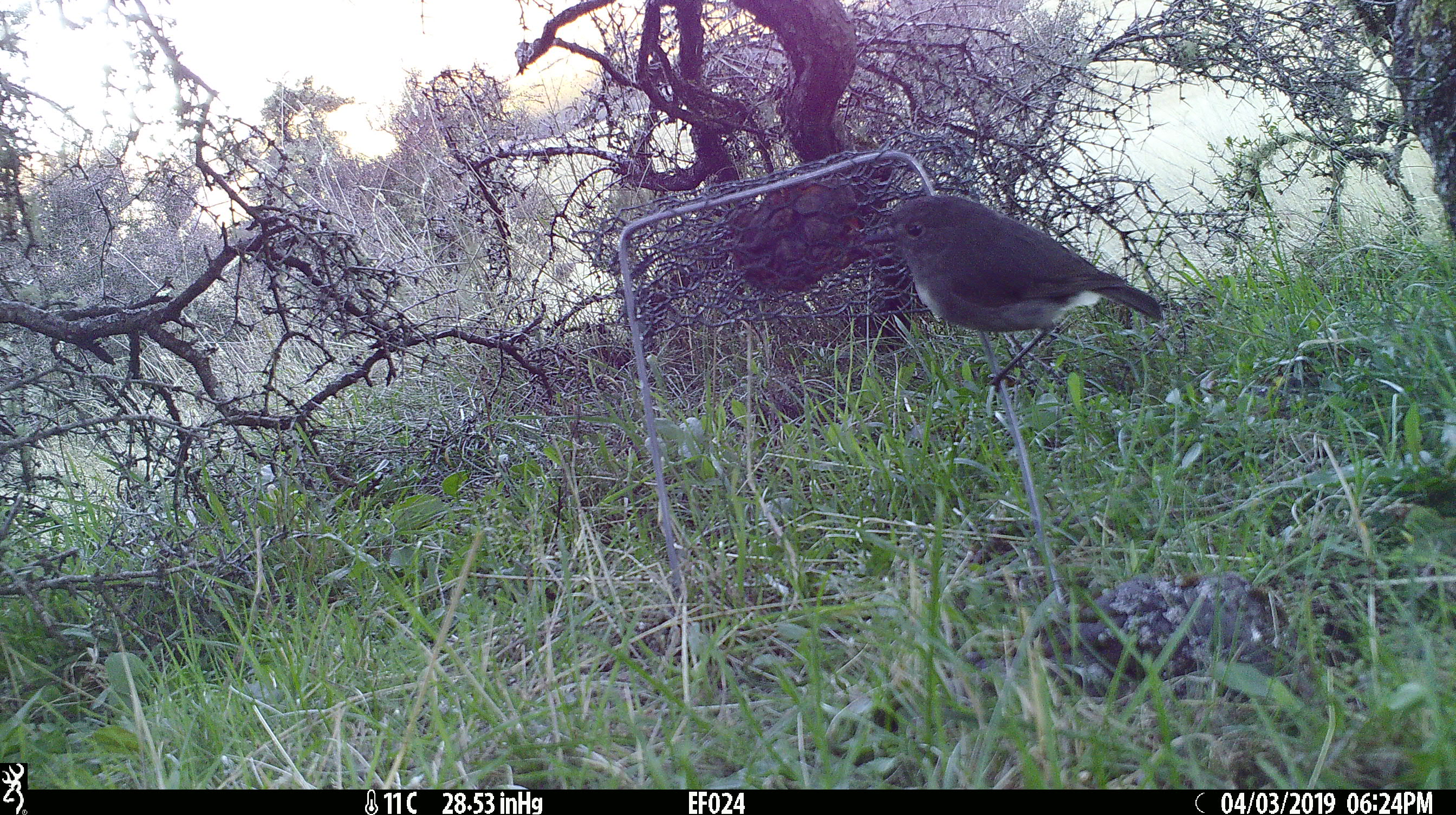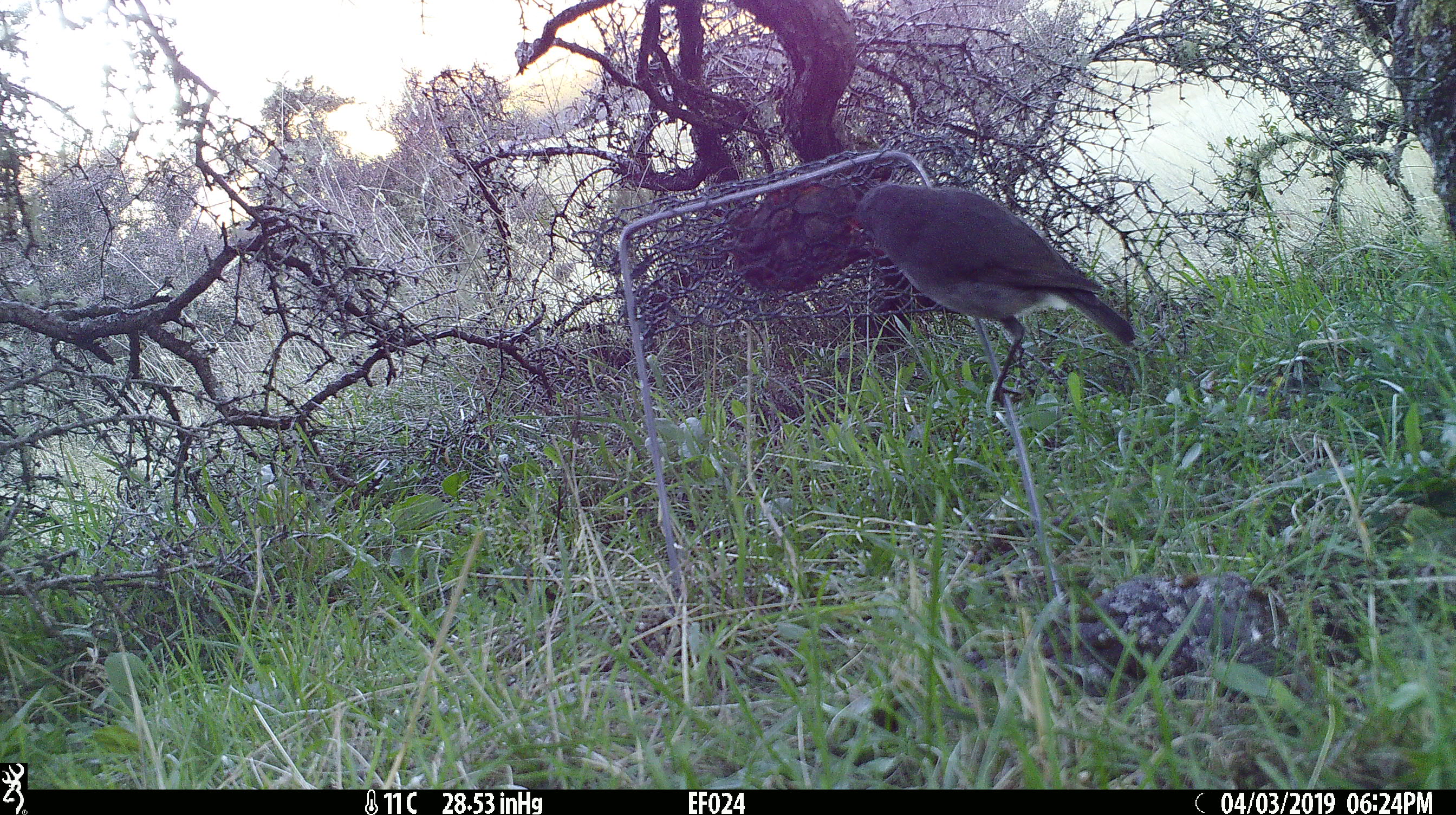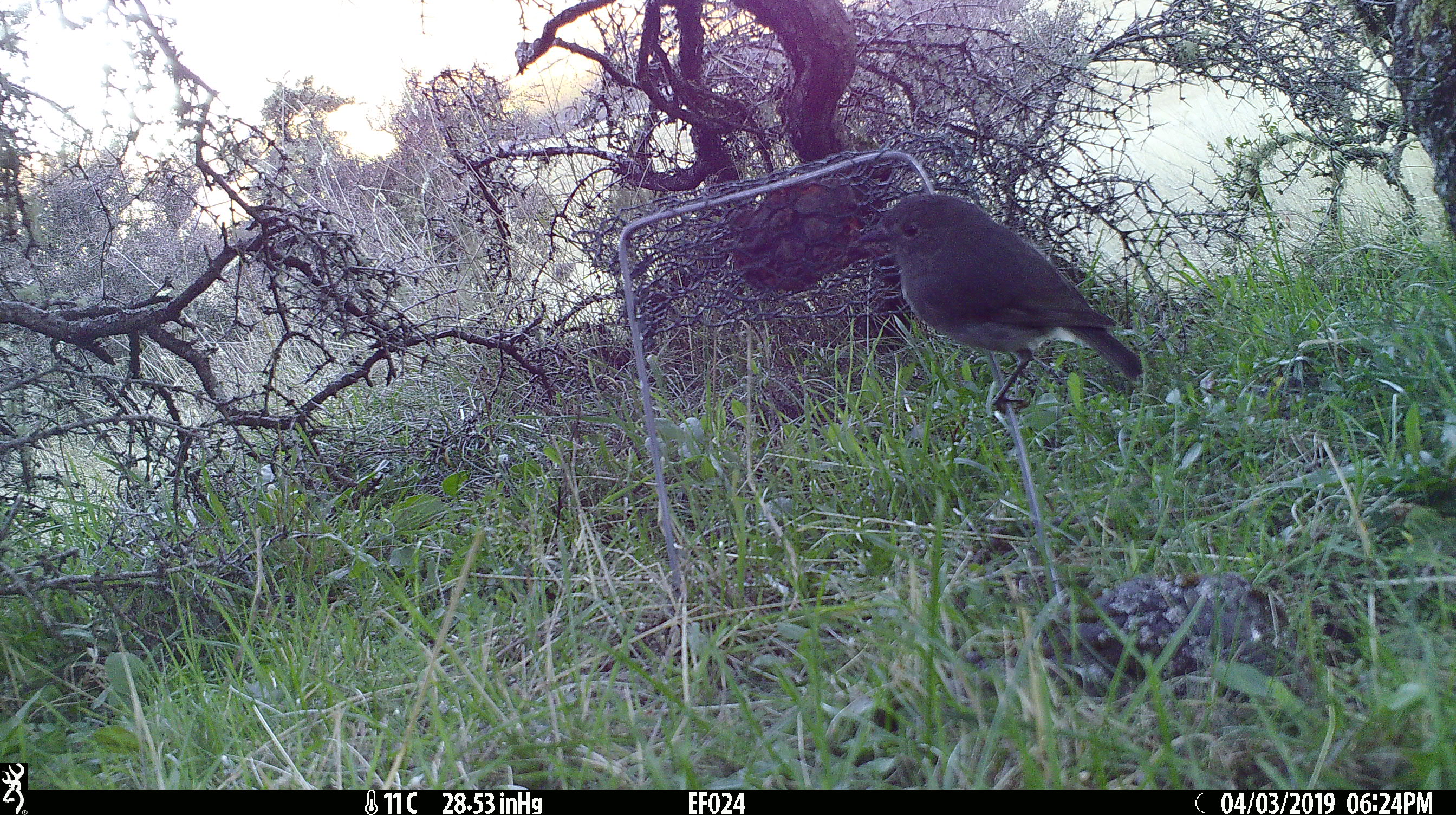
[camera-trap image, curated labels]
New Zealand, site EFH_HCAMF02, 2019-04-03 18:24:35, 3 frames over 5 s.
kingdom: Animalia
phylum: Chordata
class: Aves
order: Passeriformes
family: Petroicidae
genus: Petroica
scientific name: Petroica australis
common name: new zealand robin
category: robin